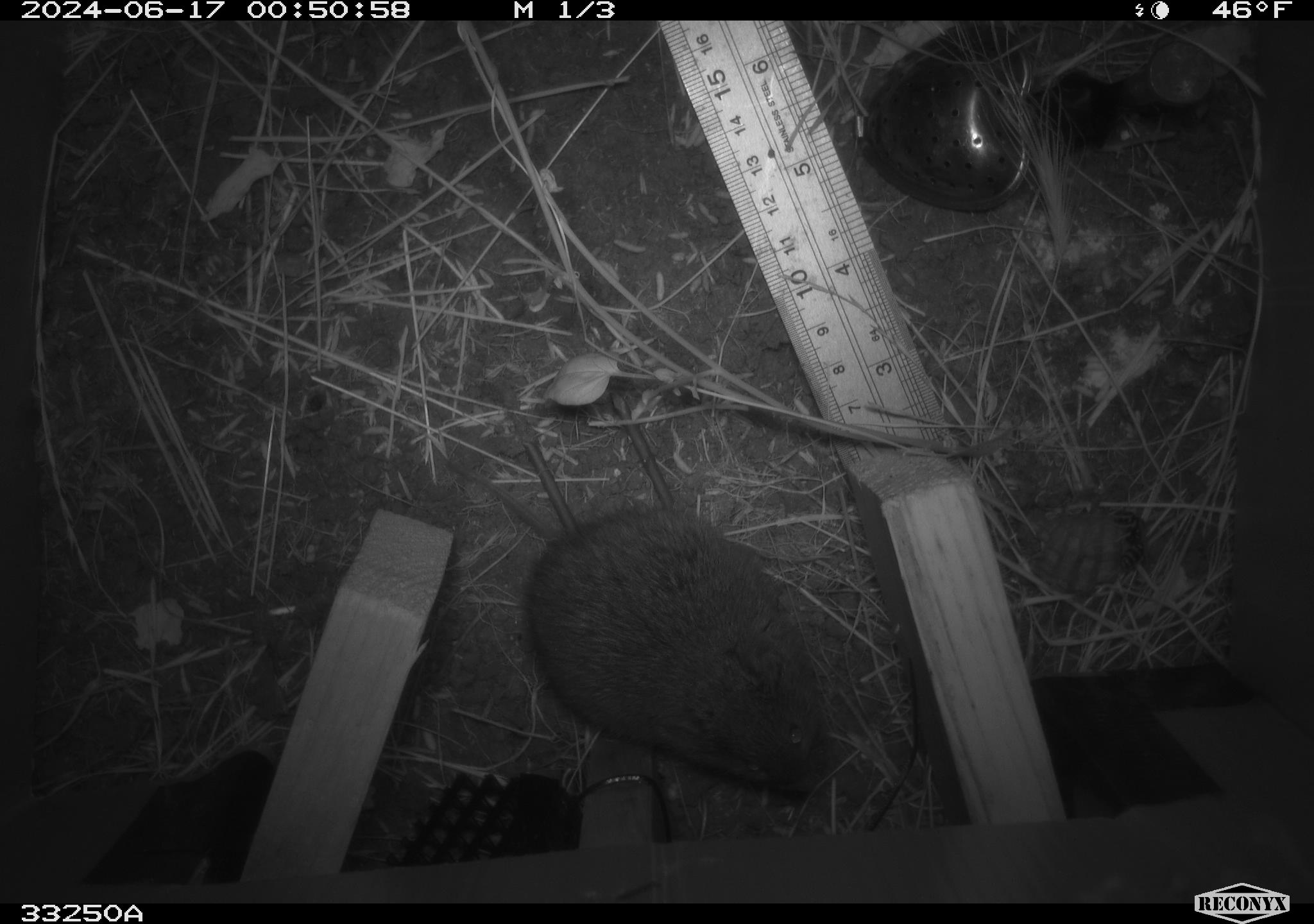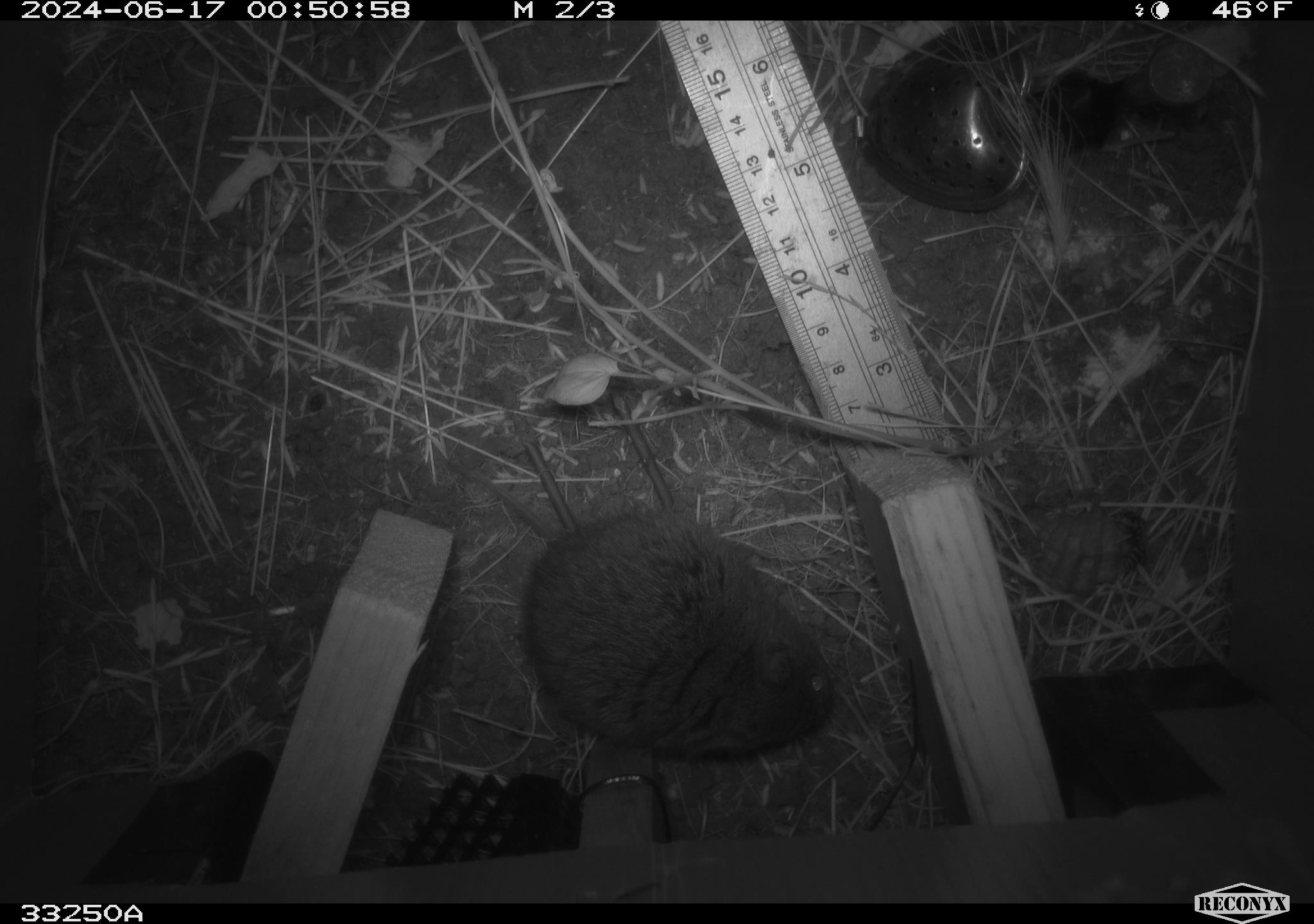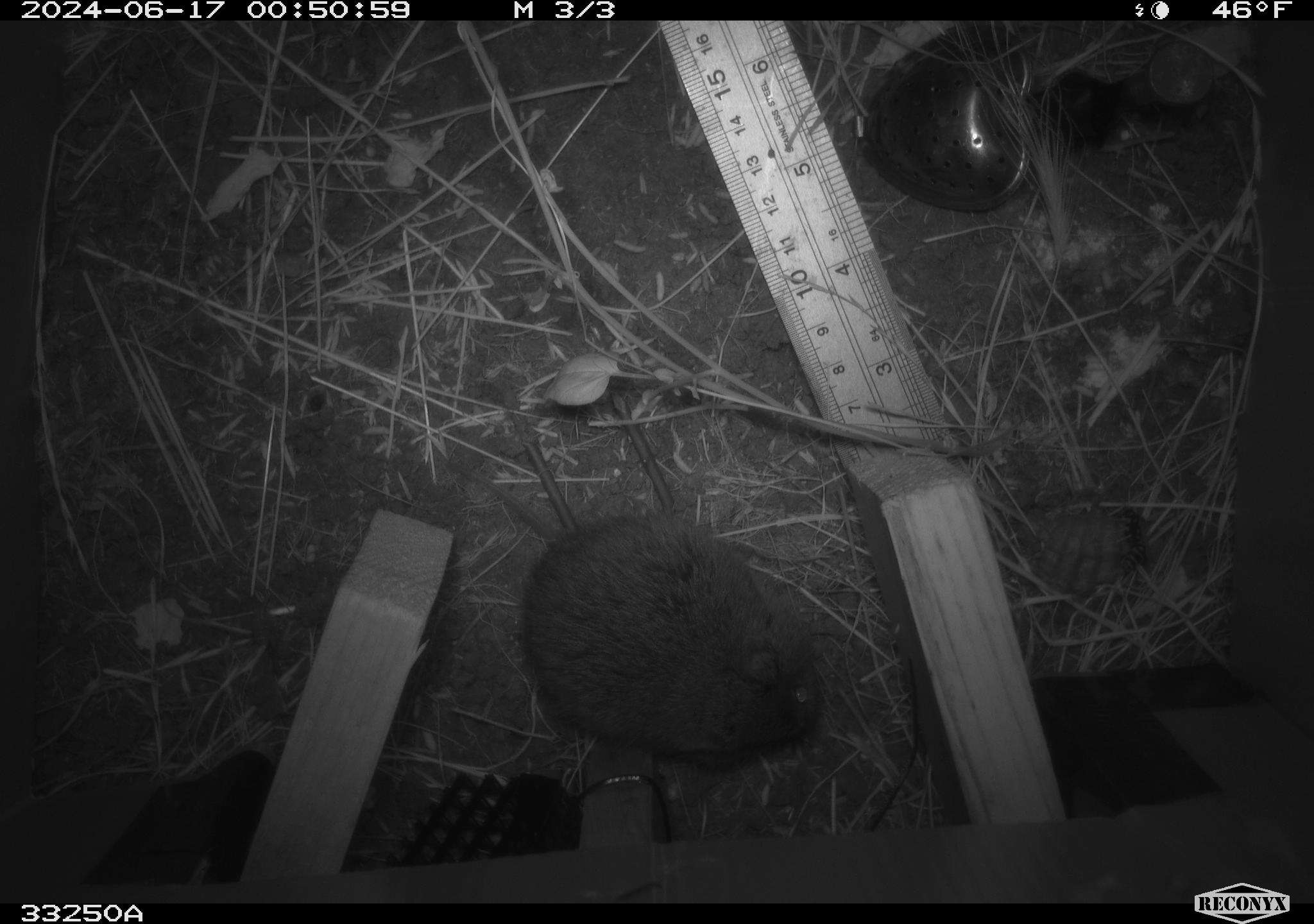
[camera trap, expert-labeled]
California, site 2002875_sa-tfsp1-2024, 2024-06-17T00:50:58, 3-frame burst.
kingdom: Animalia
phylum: Chordata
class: Mammalia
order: Rodentia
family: Cricetidae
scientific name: Arvicolinae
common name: voles, lemmings, and muskrats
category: arvicolinae subfamily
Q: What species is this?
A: Arvicolinae subfamily (voles, lemmings, and muskrats) (Arvicolinae).